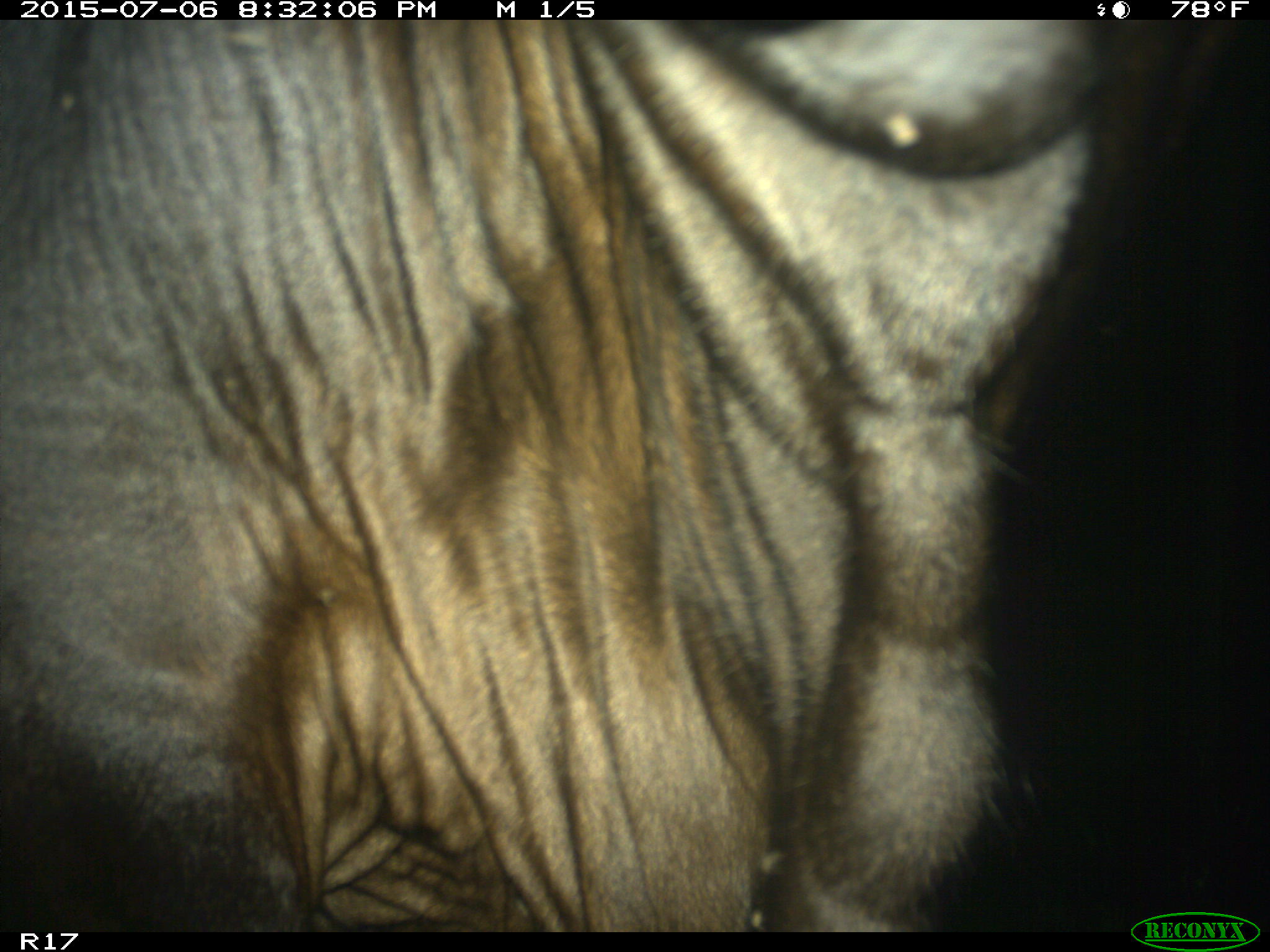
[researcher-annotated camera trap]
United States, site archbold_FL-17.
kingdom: Animalia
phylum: Chordata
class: Mammalia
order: Artiodactyla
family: Bovidae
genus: Bos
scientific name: Bos taurus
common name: domestic cow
Bos taurus (domestic cow).